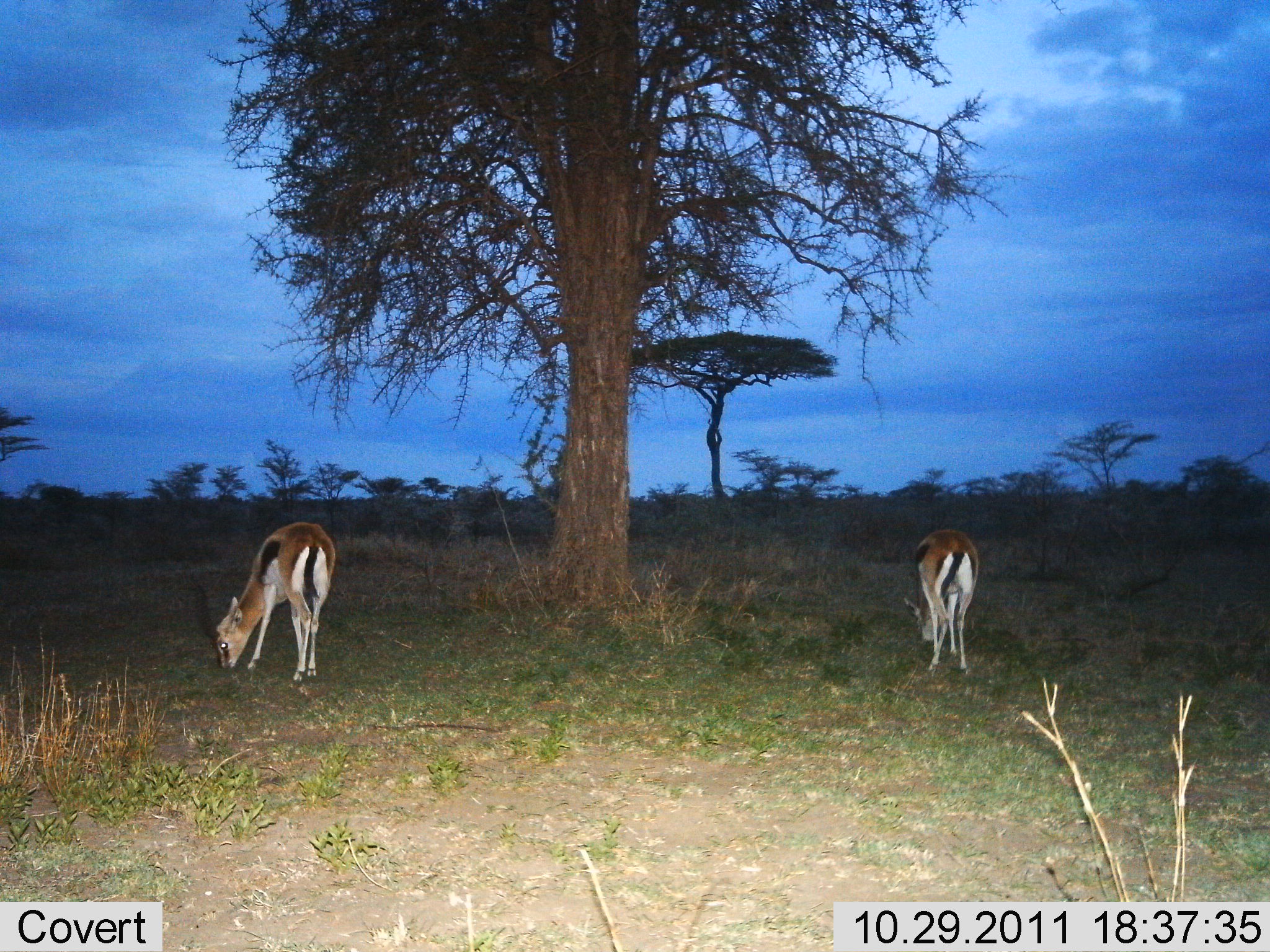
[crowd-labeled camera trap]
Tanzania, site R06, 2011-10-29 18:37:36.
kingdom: Animalia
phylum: Chordata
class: Mammalia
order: Artiodactyla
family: Bovidae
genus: Eudorcas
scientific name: Eudorcas thomsonii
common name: thomson's gazelle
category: gazellethomsons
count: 2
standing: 33%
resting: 0%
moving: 0%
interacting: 0%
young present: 0%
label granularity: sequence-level